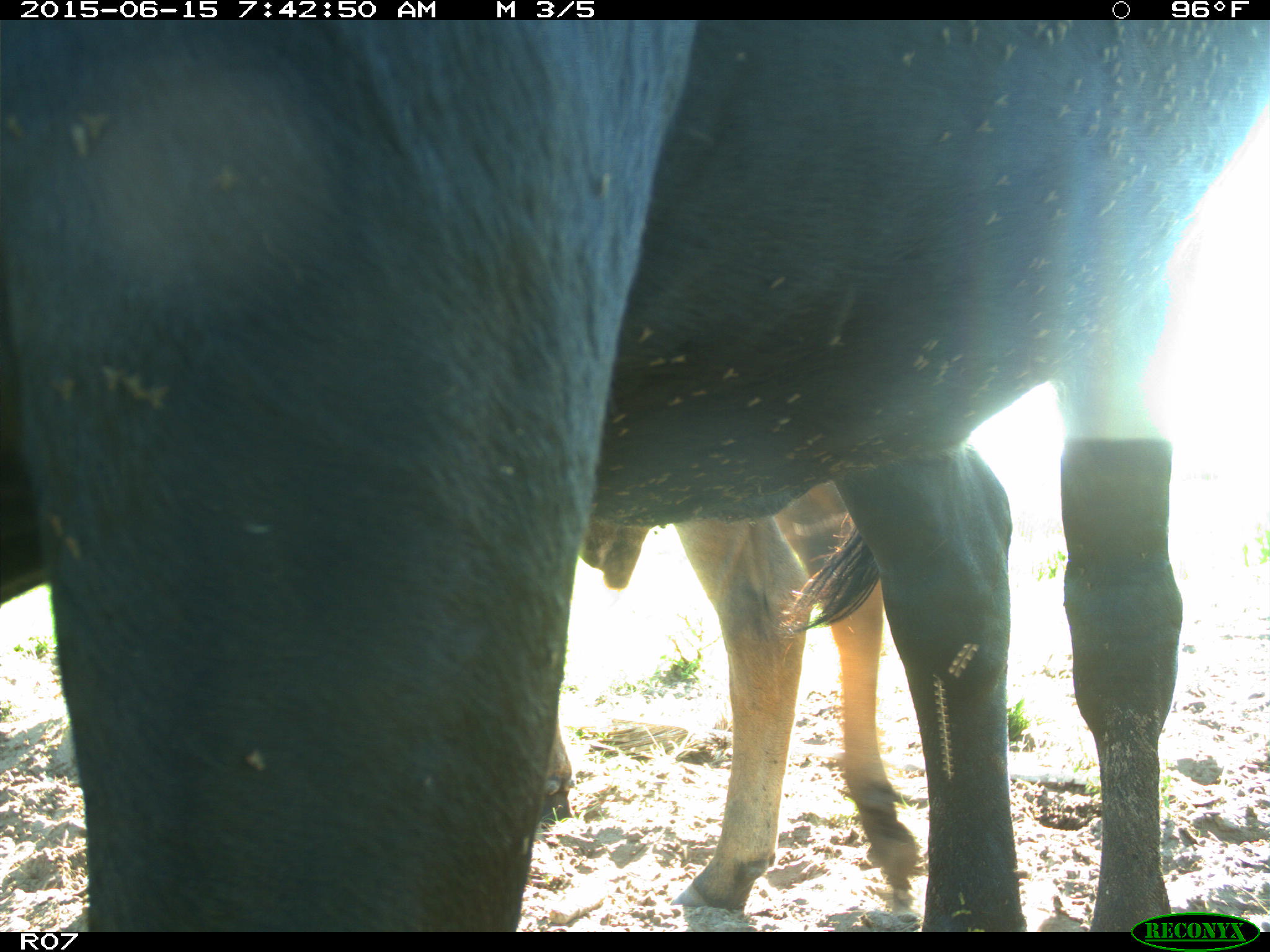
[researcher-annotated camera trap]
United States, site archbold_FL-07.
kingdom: Animalia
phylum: Chordata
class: Mammalia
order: Artiodactyla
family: Bovidae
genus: Bos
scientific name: Bos taurus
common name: domestic cow